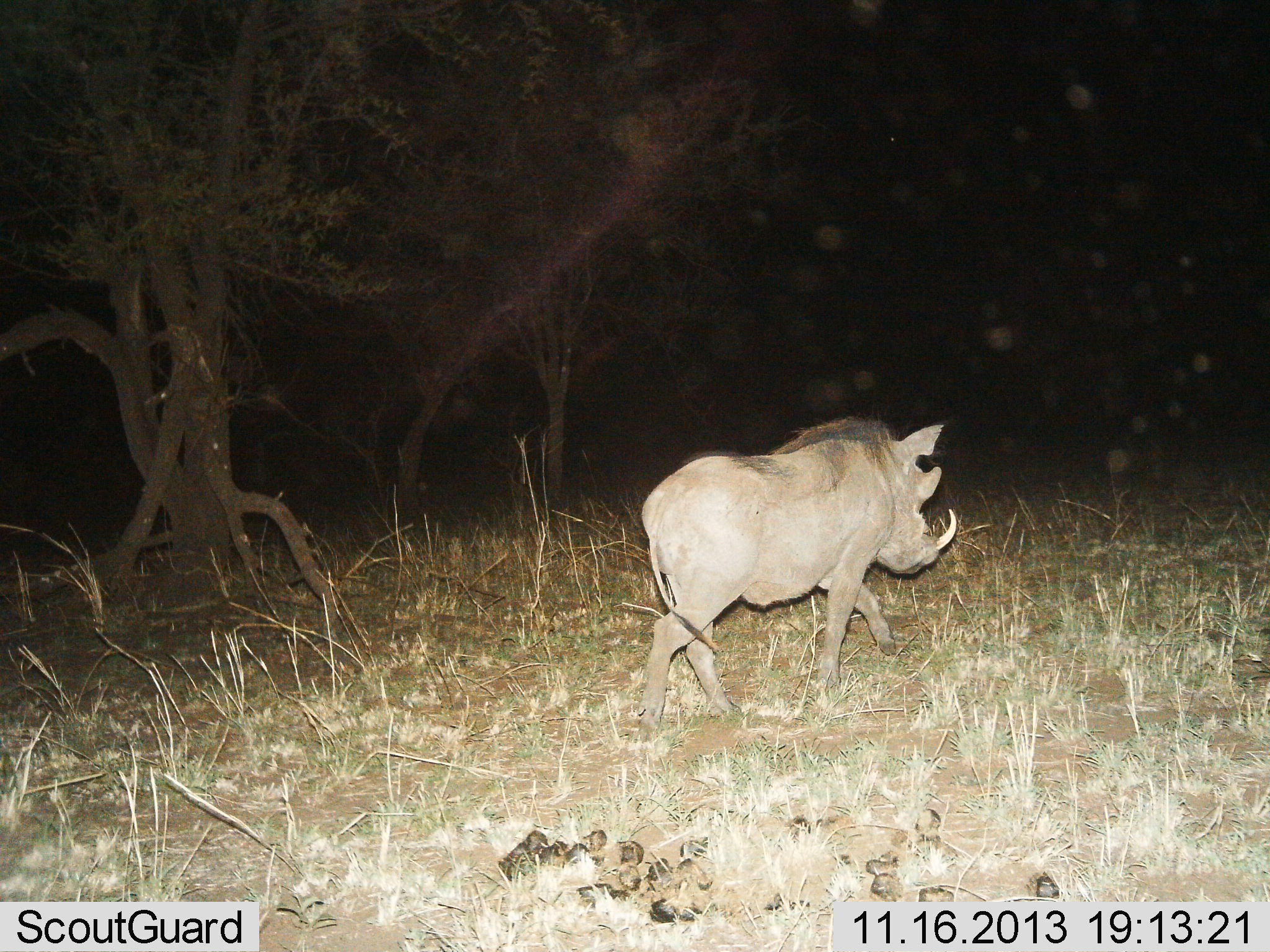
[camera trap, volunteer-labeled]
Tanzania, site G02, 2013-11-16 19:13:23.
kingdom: Animalia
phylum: Chordata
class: Mammalia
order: Artiodactyla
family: Suidae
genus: Phacochoerus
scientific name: Phacochoerus africanus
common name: warthog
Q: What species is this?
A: Warthog (Phacochoerus africanus).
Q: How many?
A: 1.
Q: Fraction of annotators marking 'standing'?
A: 0%.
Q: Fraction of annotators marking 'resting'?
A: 0%.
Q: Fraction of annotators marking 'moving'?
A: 100%.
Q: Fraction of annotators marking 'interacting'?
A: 0%.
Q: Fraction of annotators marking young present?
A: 0%.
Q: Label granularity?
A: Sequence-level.